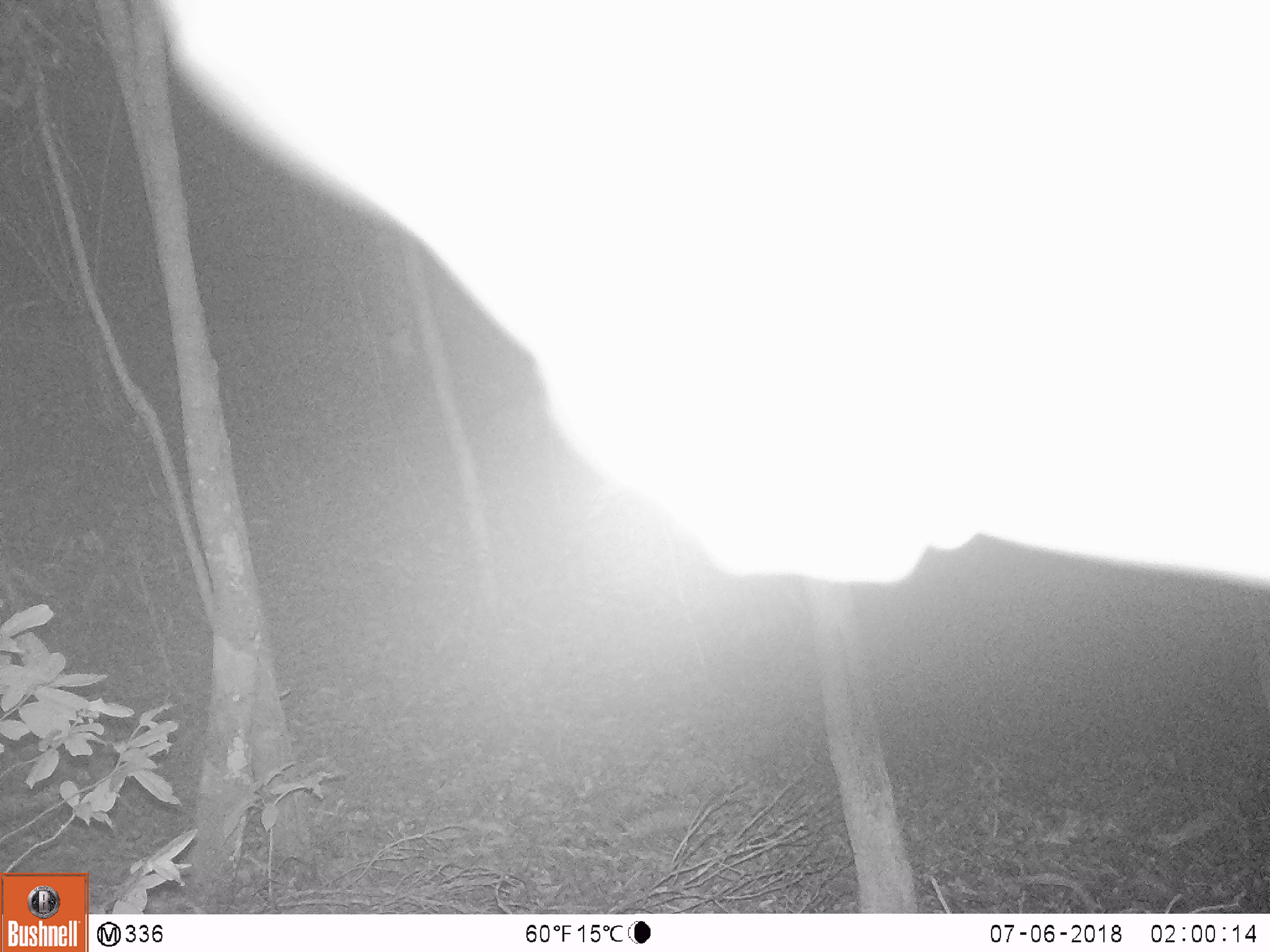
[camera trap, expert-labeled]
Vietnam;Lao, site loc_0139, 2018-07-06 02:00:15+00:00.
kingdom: Animalia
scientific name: Animalia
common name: animal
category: unidentified animal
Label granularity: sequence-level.